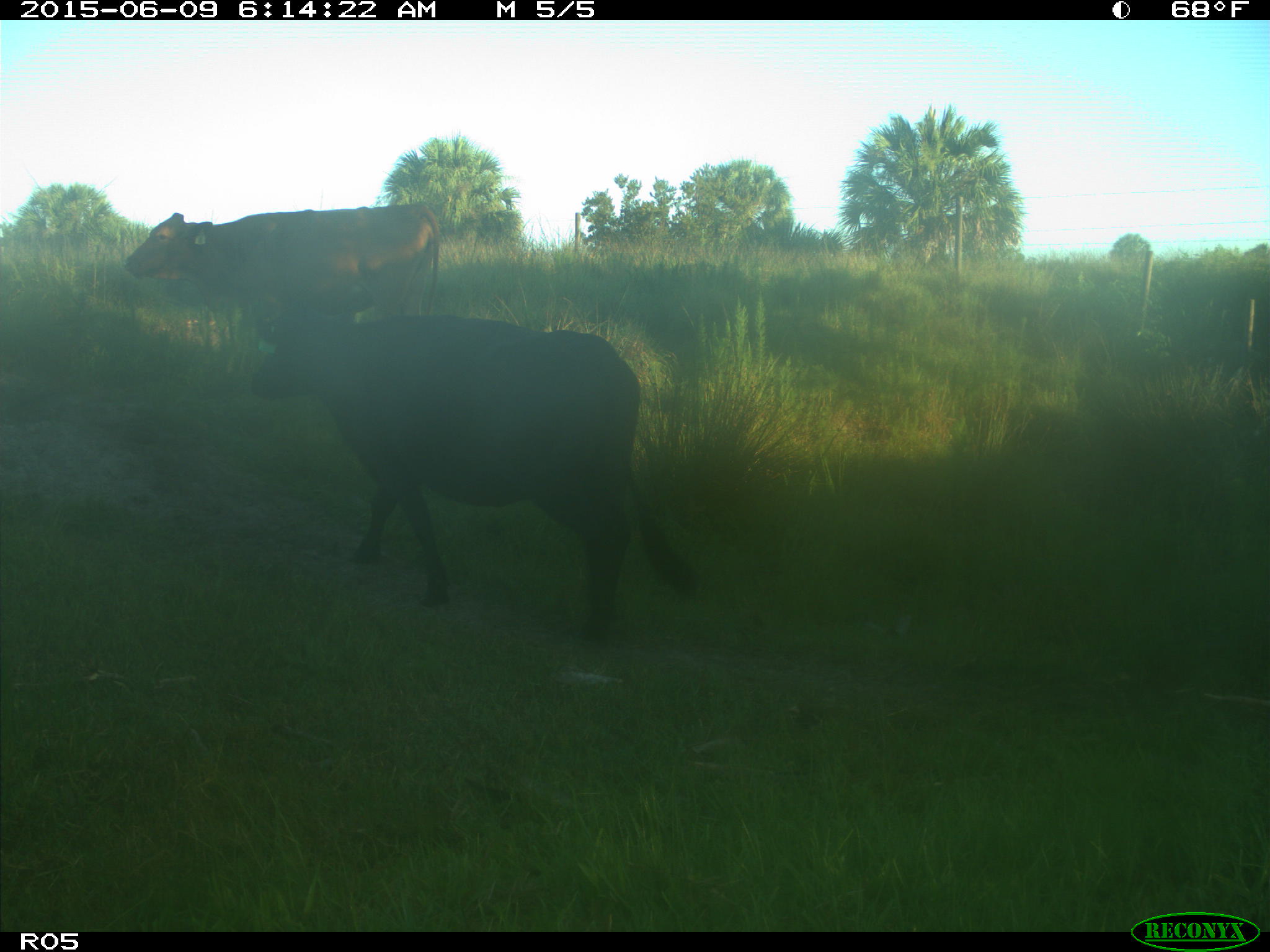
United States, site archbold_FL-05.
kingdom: Animalia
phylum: Chordata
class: Mammalia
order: Artiodactyla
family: Bovidae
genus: Bos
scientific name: Bos taurus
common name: domestic cow